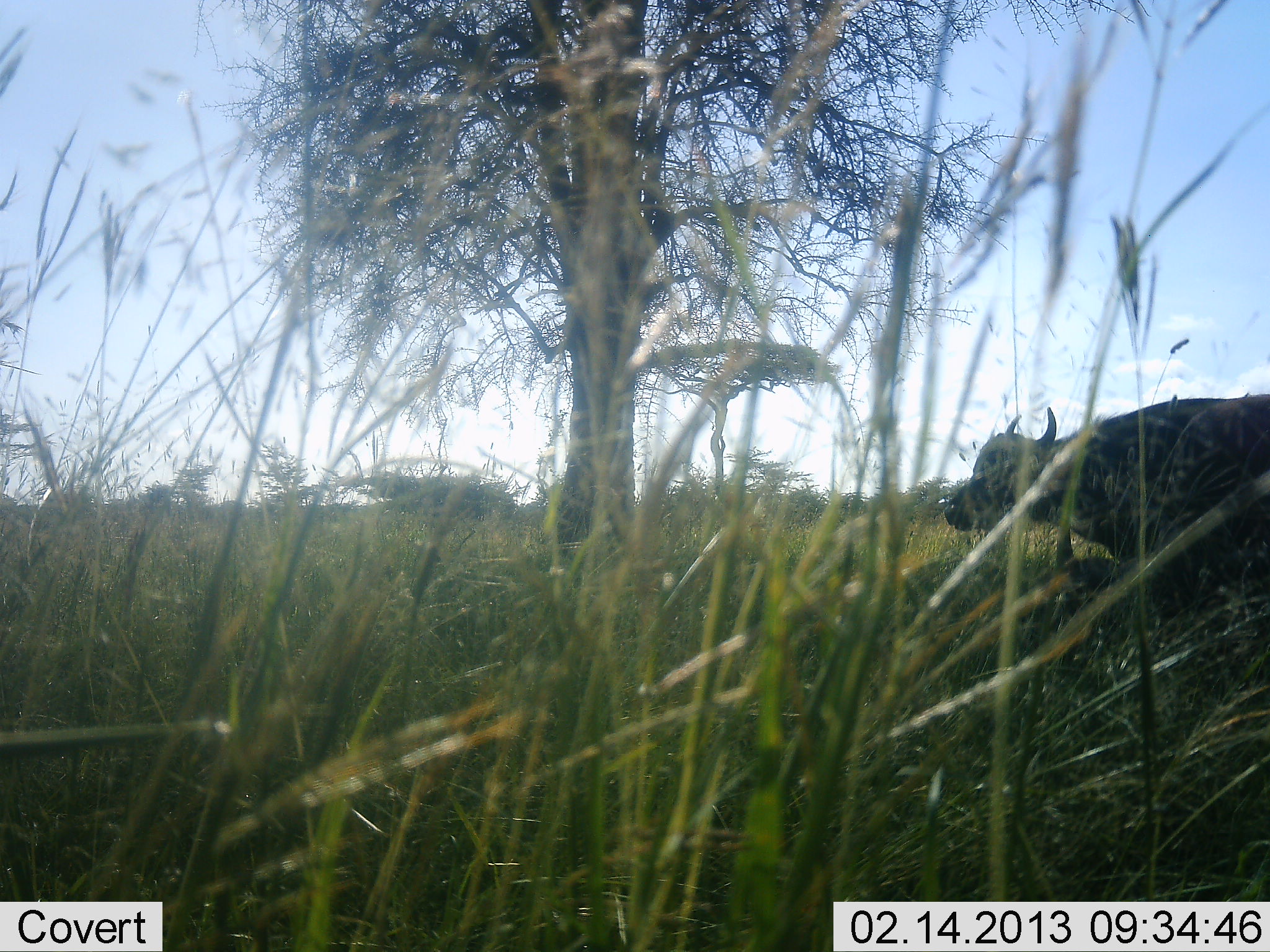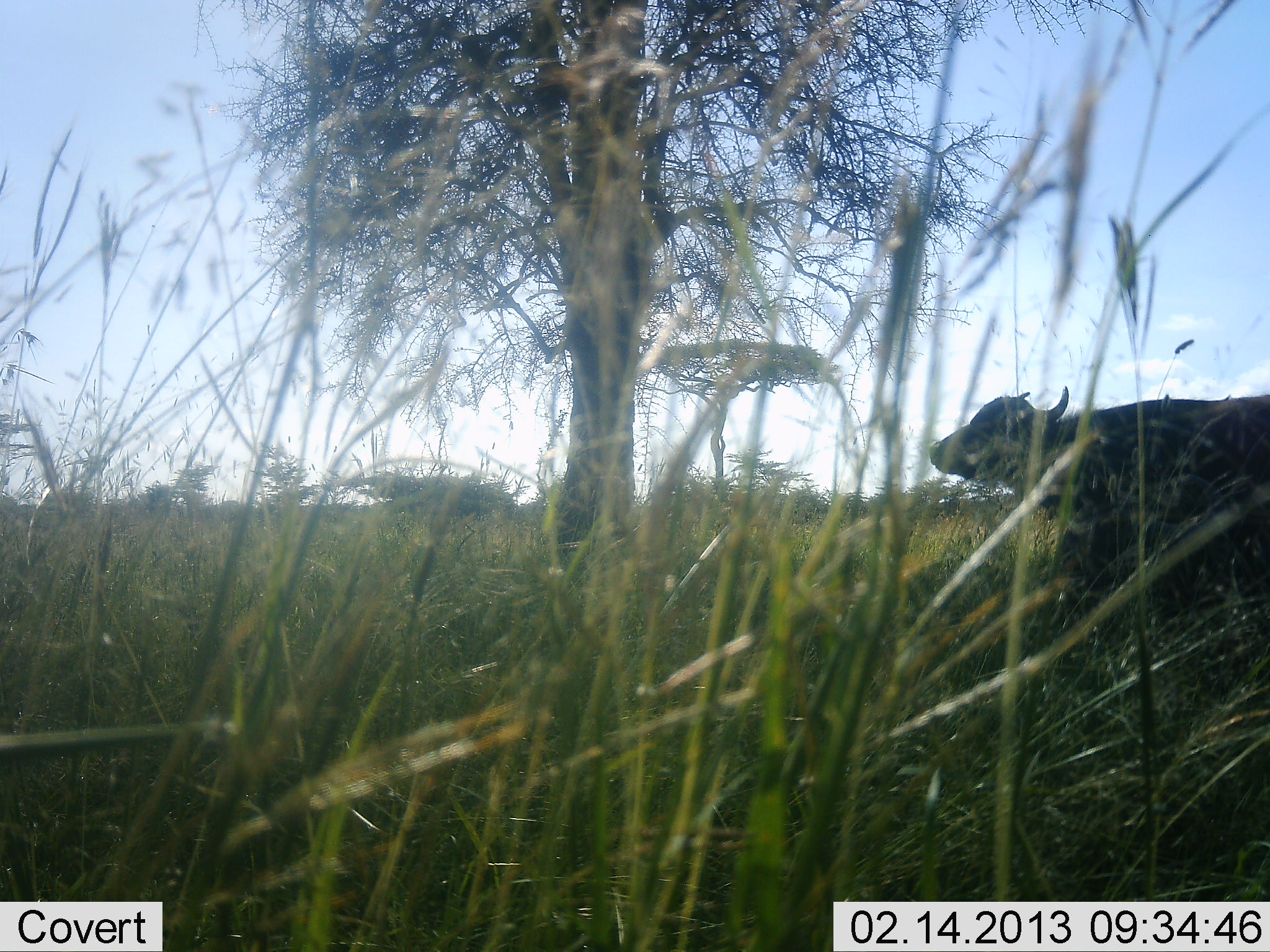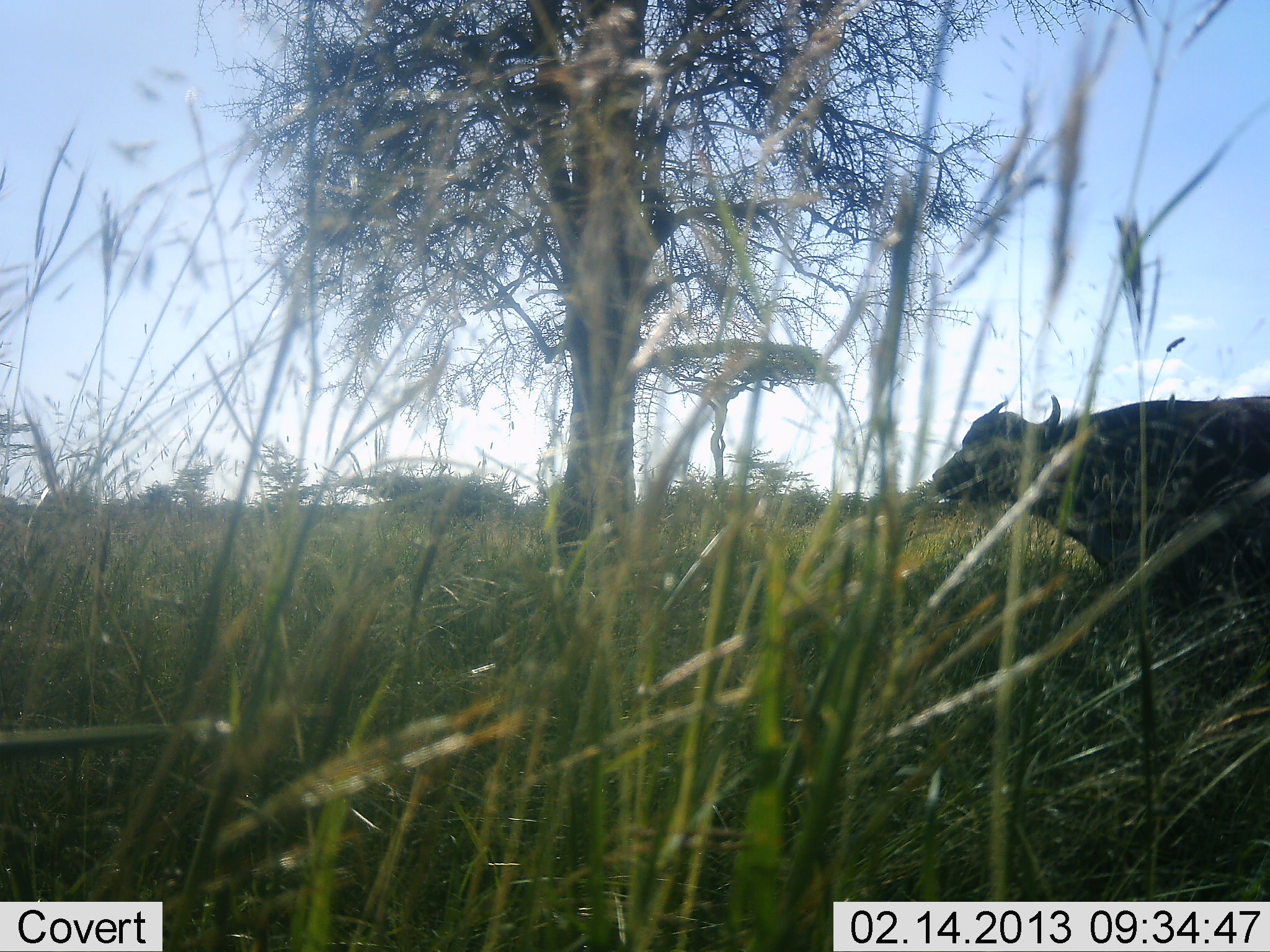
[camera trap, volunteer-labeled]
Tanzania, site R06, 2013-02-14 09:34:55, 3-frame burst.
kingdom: Animalia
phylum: Chordata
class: Mammalia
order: Artiodactyla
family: Bovidae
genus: Syncerus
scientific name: Syncerus caffer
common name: cape buffalo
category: buffalo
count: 1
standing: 87%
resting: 4%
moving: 9%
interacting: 0%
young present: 0%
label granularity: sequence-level